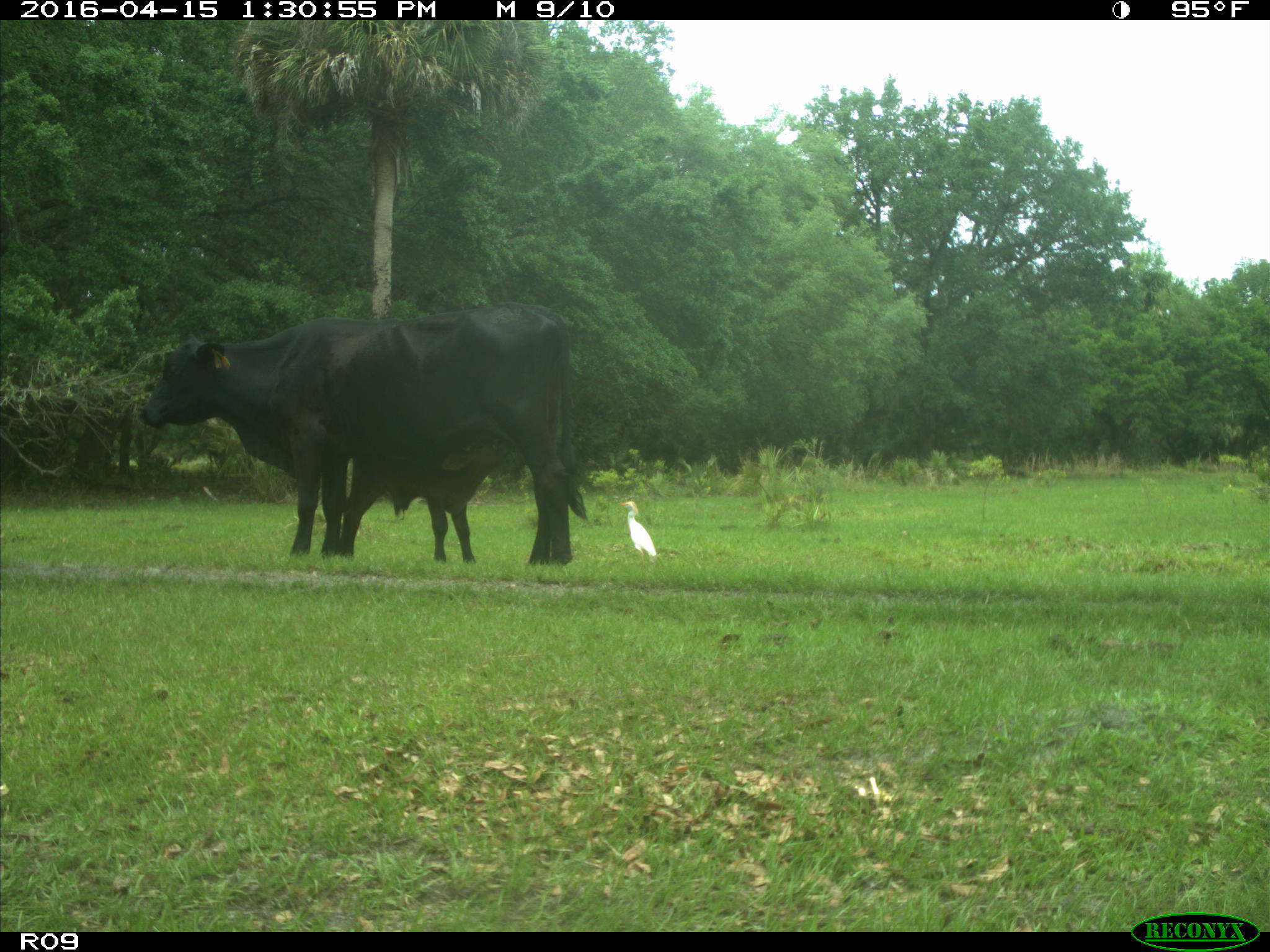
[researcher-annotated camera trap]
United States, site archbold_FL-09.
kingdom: Animalia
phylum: Chordata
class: Mammalia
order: Artiodactyla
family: Bovidae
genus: Bos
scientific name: Bos taurus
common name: domestic cow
Bos taurus (domestic cow).